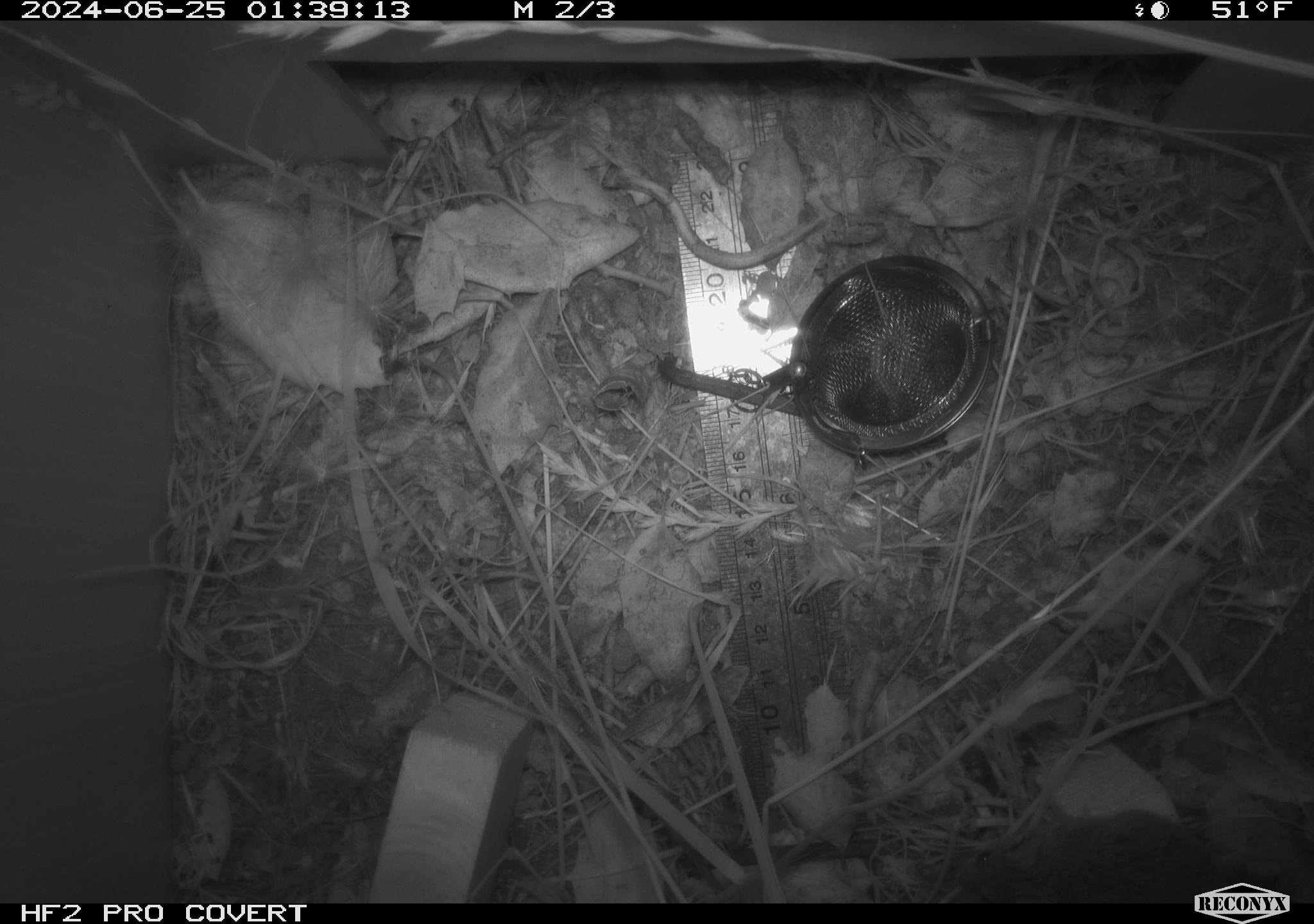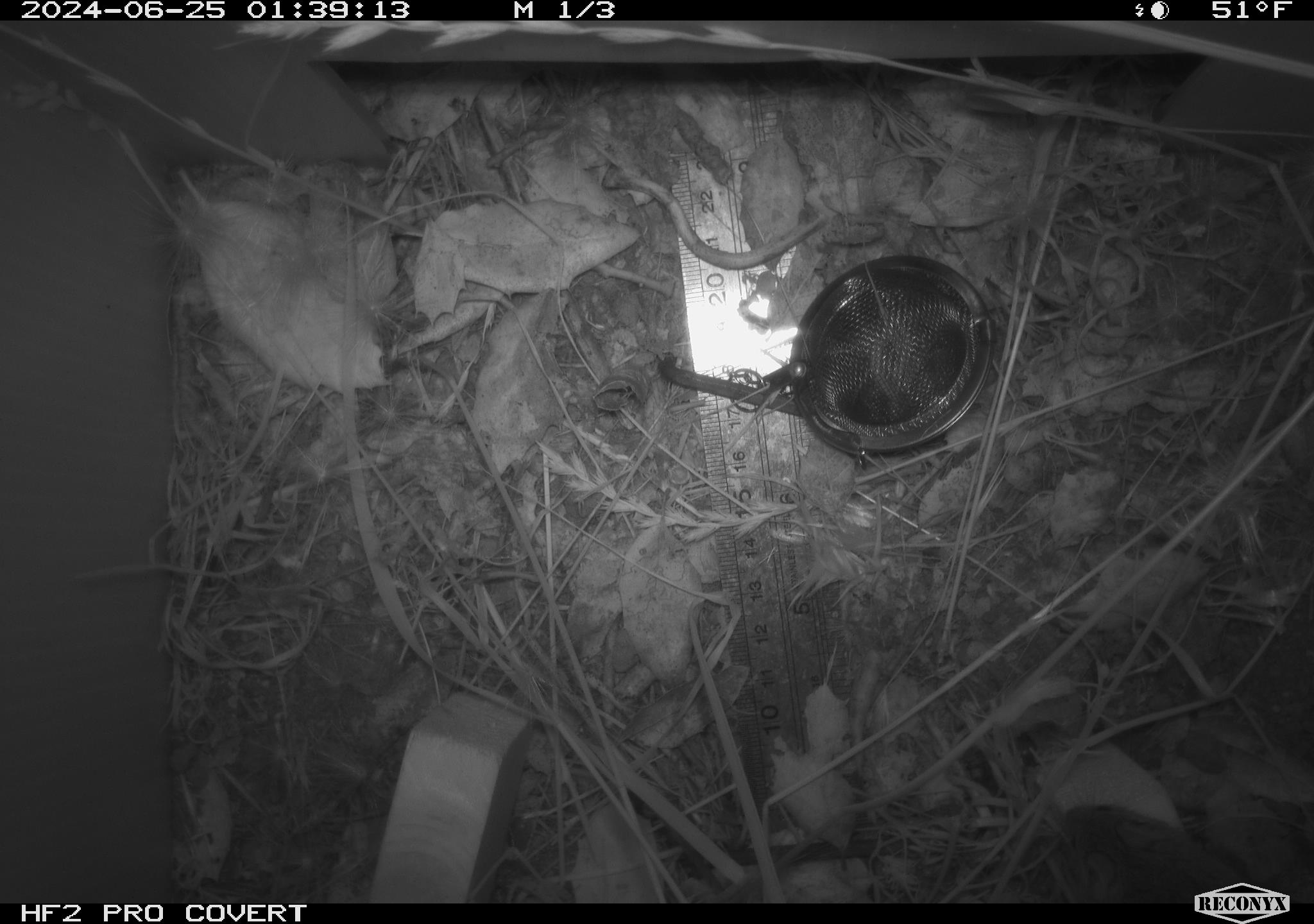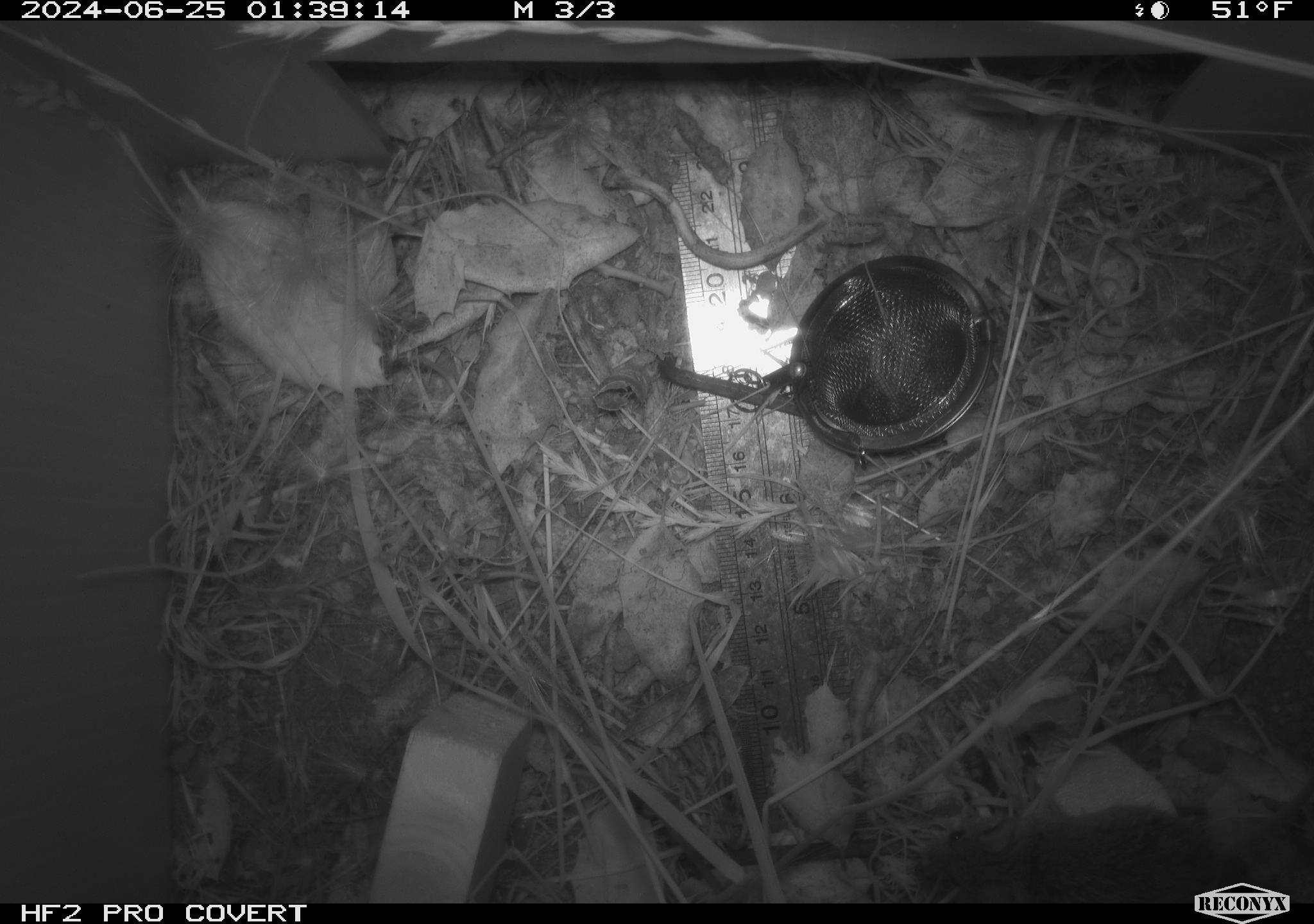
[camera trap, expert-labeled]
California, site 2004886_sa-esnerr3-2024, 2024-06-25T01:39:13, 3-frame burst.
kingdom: Animalia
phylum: Chordata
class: Mammalia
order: Rodentia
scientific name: Rodentia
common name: rodent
Rodent (Rodentia).